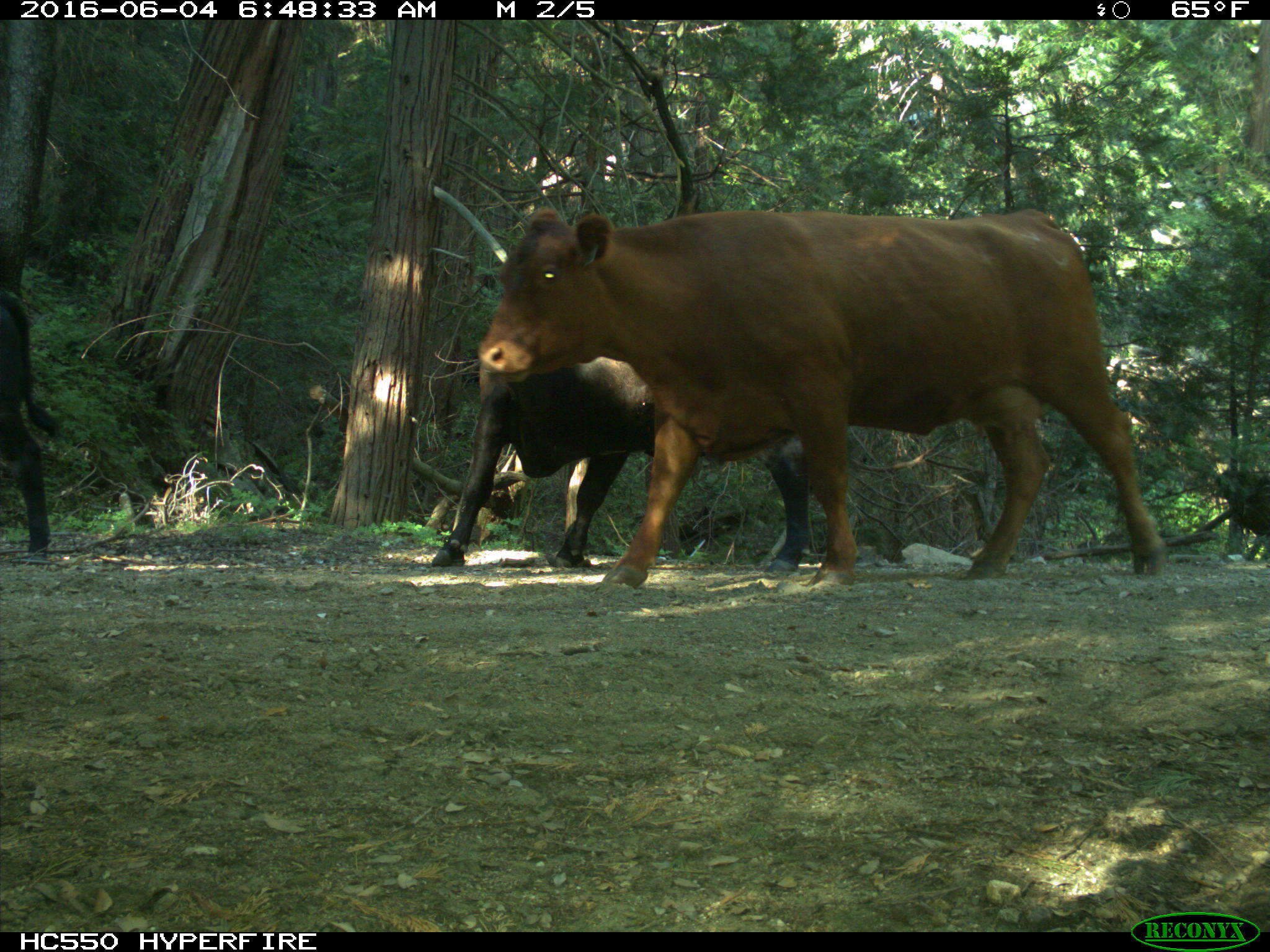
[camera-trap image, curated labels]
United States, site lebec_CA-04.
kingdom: Animalia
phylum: Chordata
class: Mammalia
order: Artiodactyla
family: Bovidae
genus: Bos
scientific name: Bos taurus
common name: domestic cow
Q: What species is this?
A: Bos taurus (domestic cow).